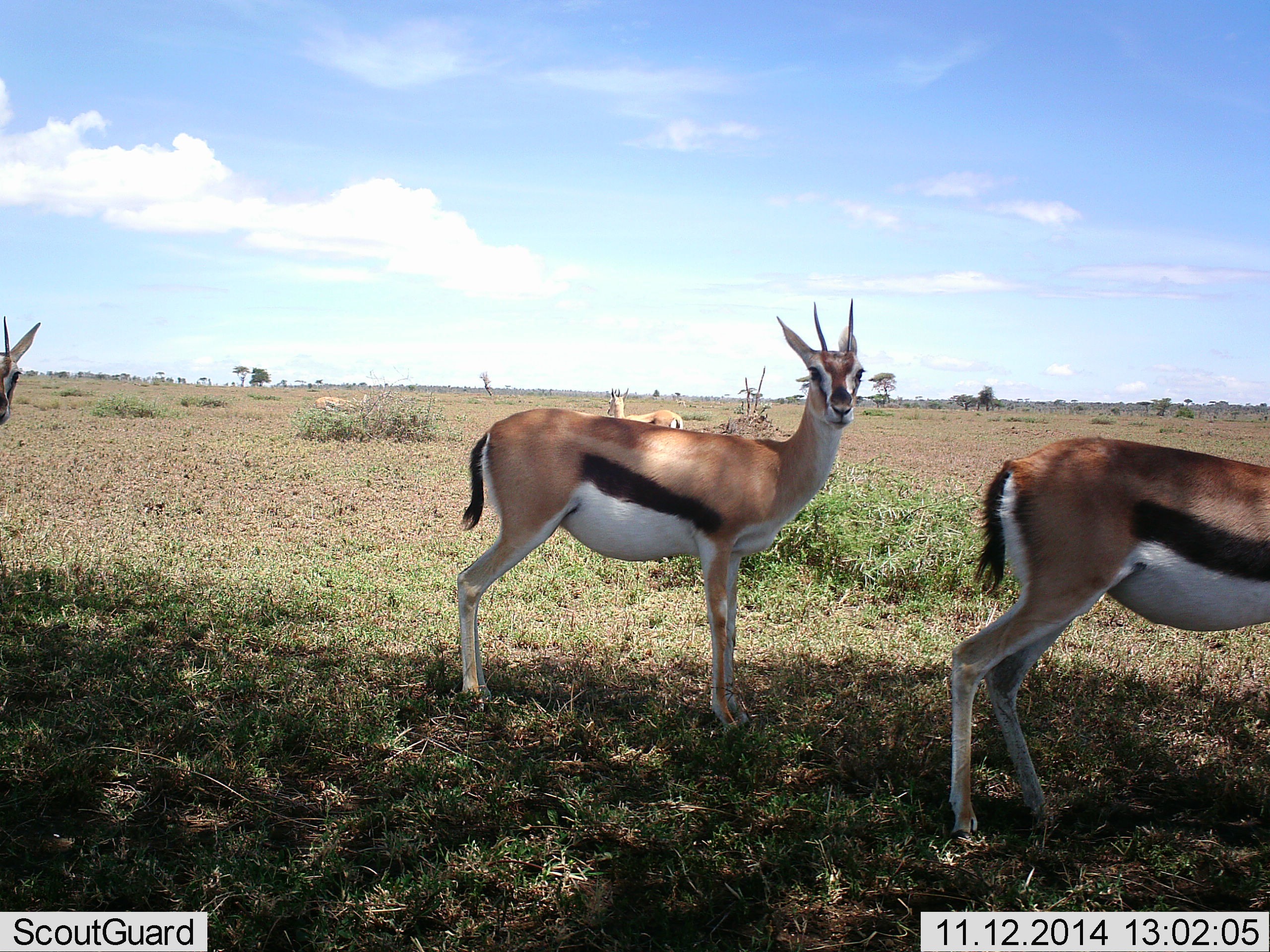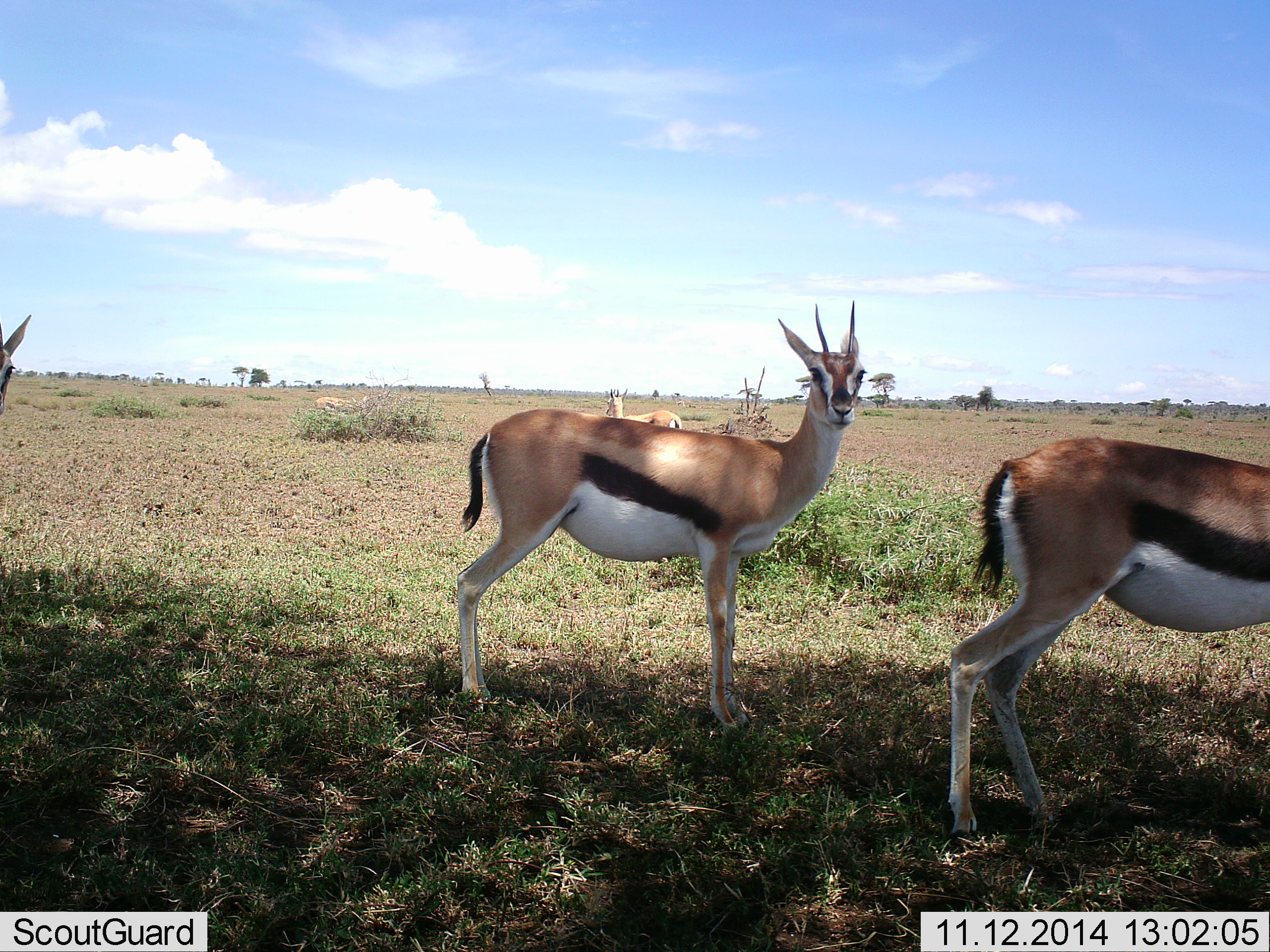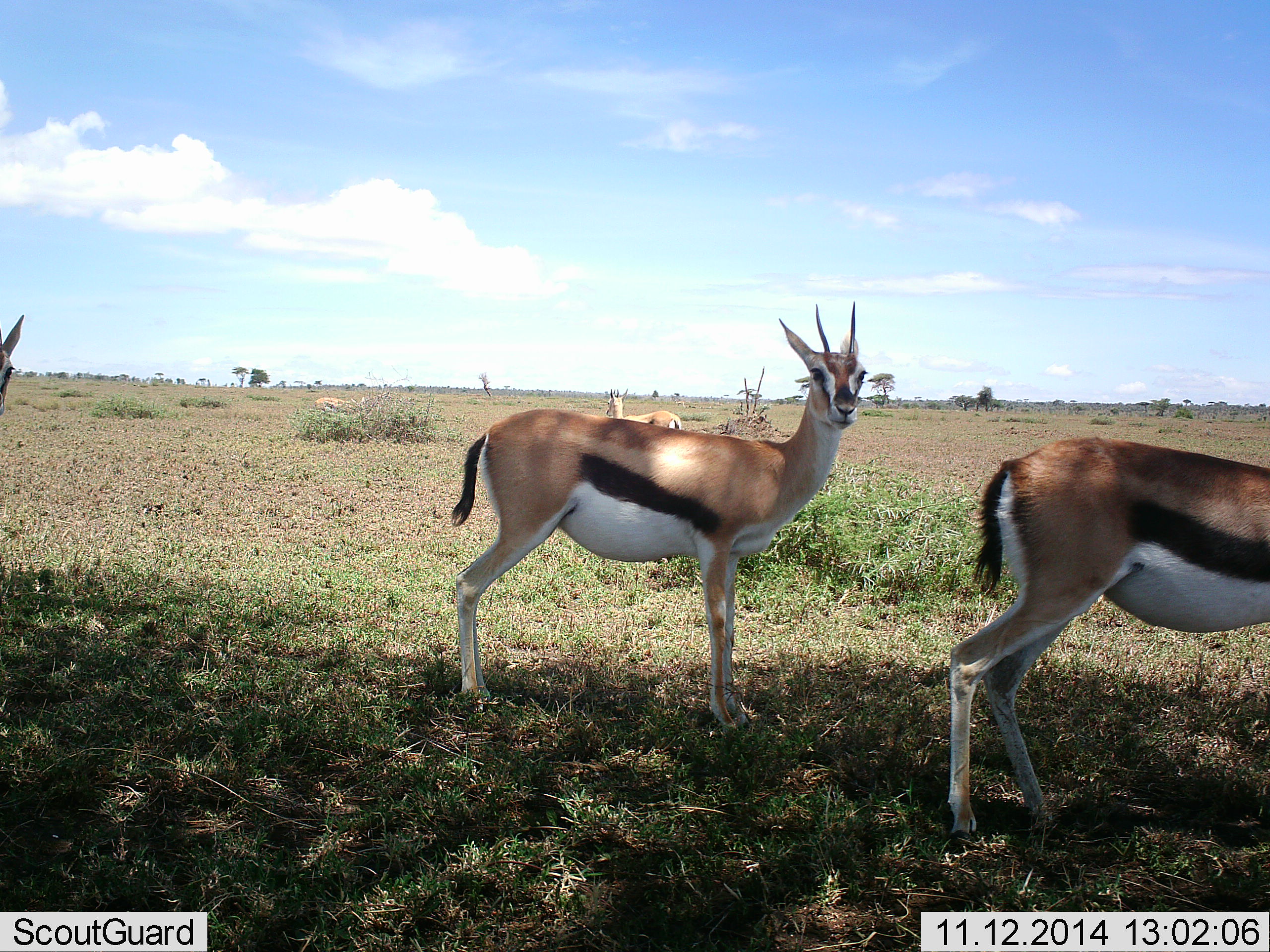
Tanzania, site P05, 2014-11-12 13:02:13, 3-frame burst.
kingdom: Animalia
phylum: Chordata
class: Mammalia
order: Artiodactyla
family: Bovidae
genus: Eudorcas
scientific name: Eudorcas thomsonii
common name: thomson's gazelle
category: gazellethomsons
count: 4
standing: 90%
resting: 0%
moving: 20%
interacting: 0%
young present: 0%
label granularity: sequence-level